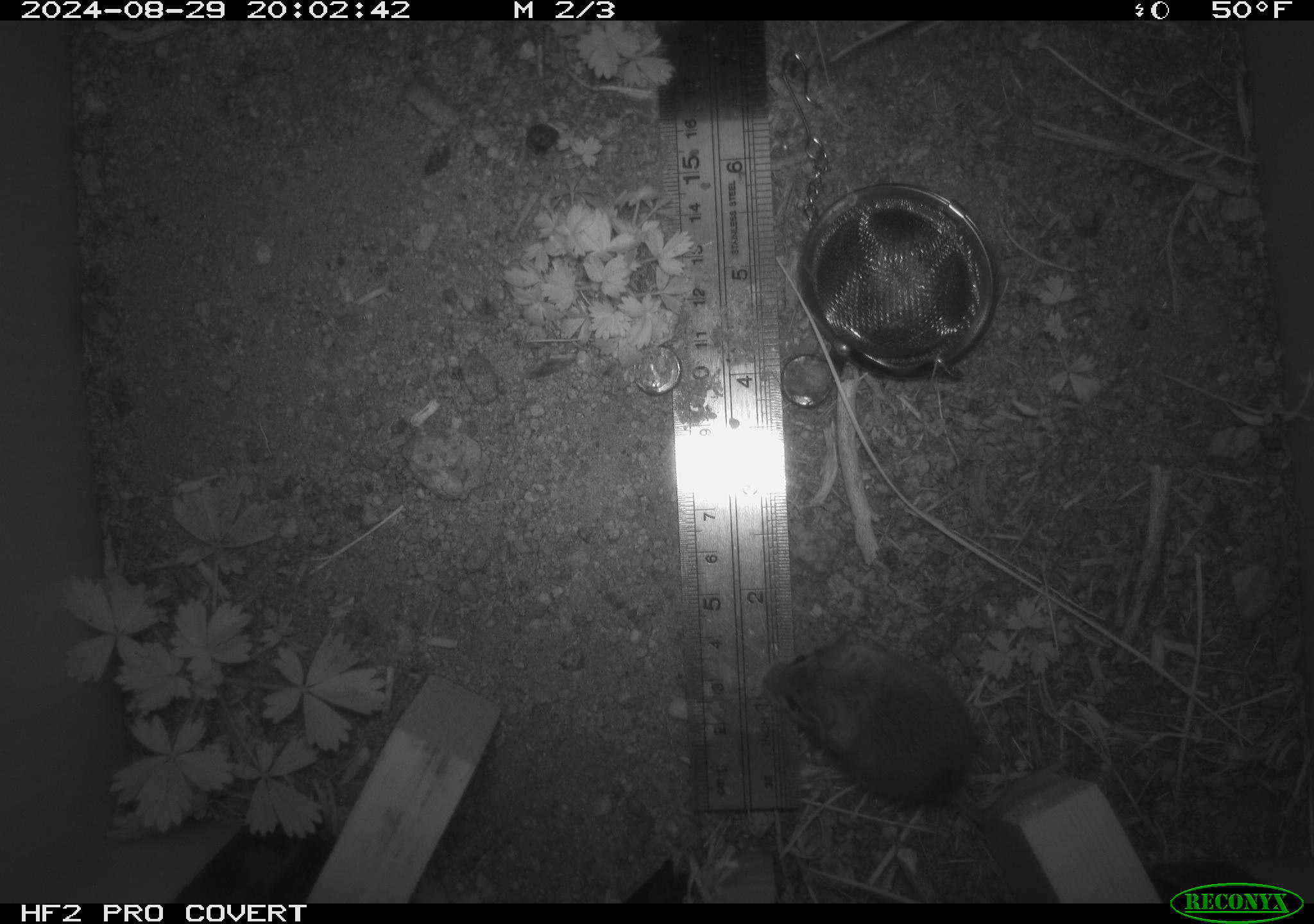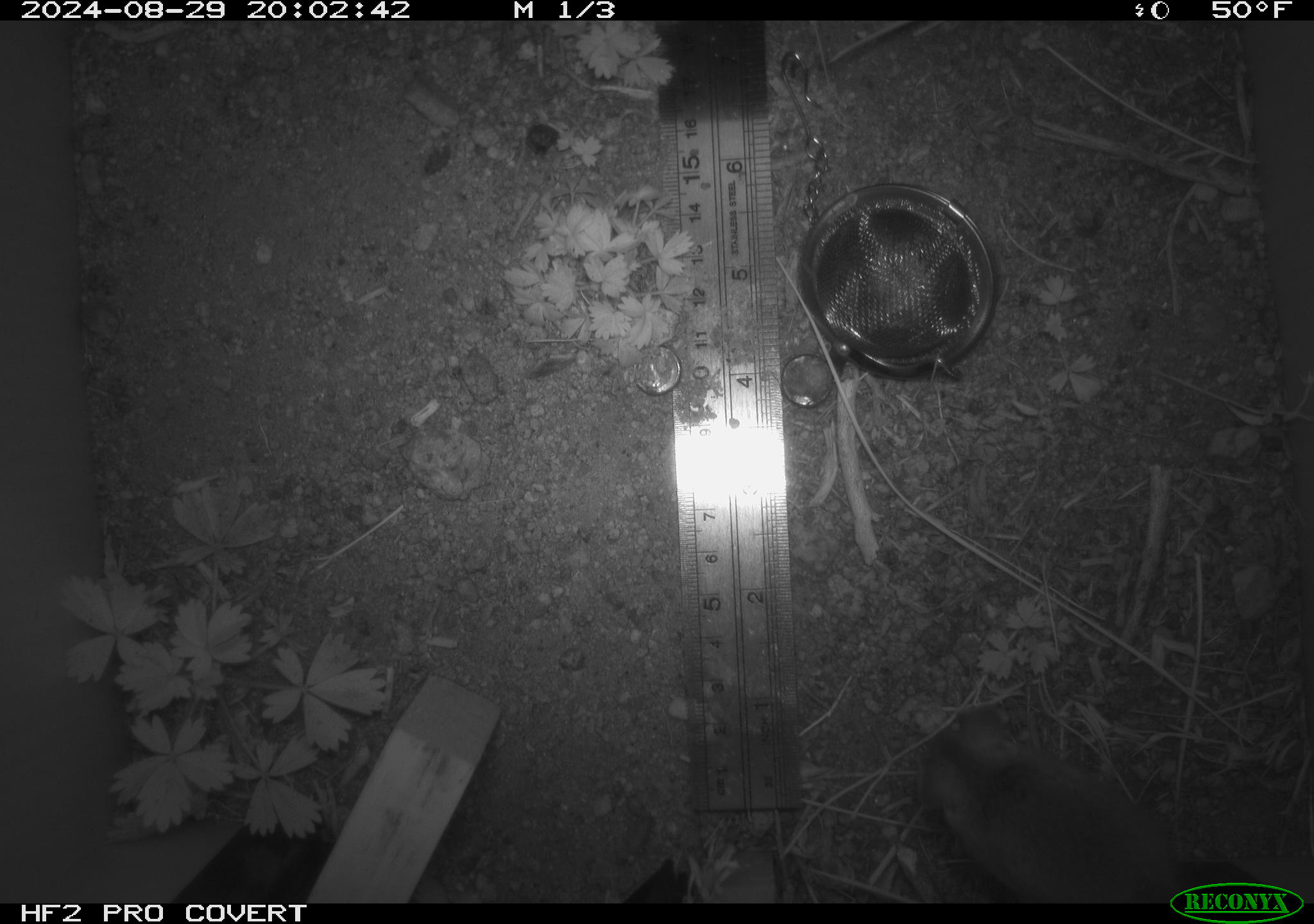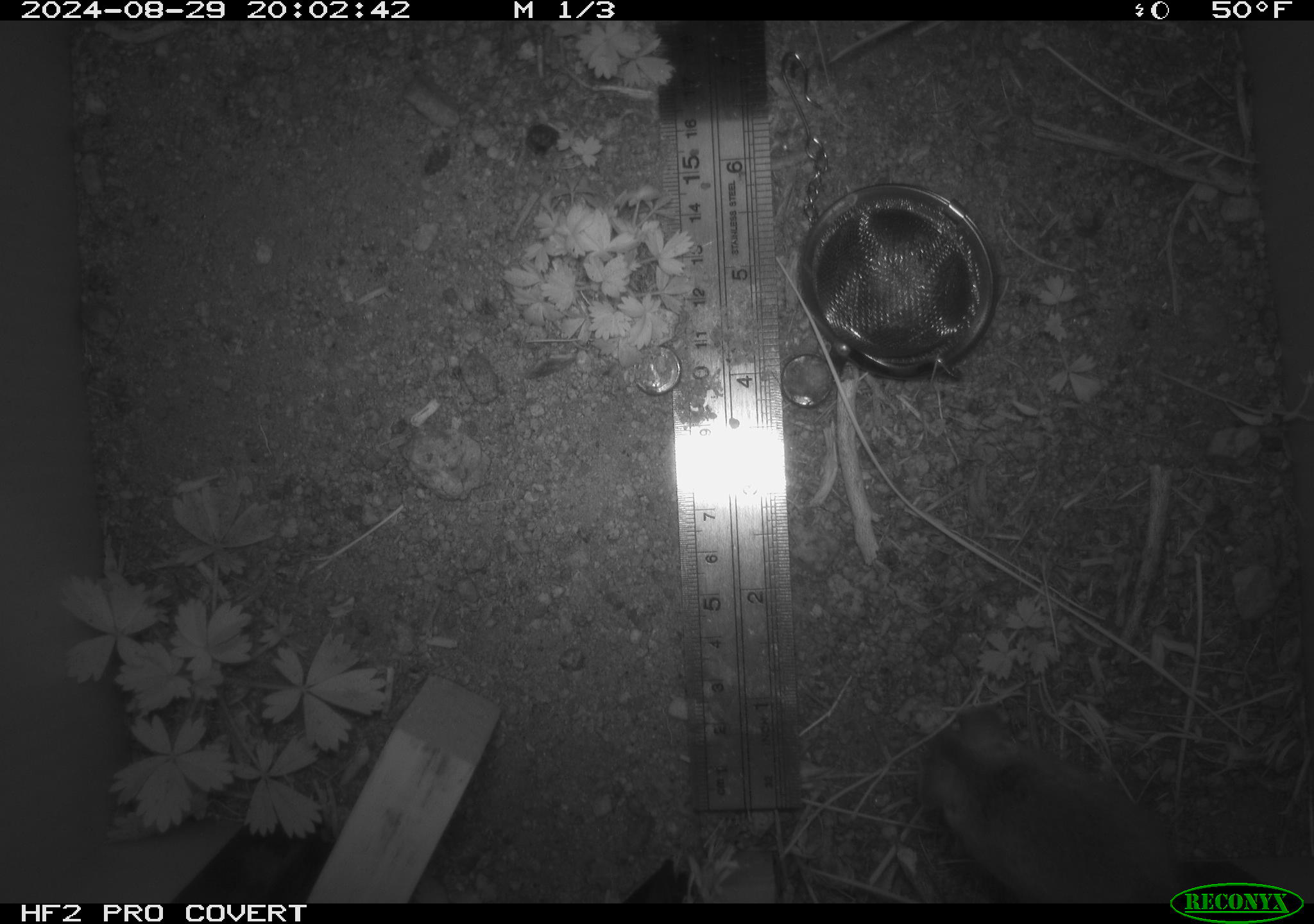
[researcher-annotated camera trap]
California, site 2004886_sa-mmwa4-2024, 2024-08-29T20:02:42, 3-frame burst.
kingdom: Animalia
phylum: Chordata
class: Mammalia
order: Rodentia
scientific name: Rodentia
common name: mouse species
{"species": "mouse species (Rodentia)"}